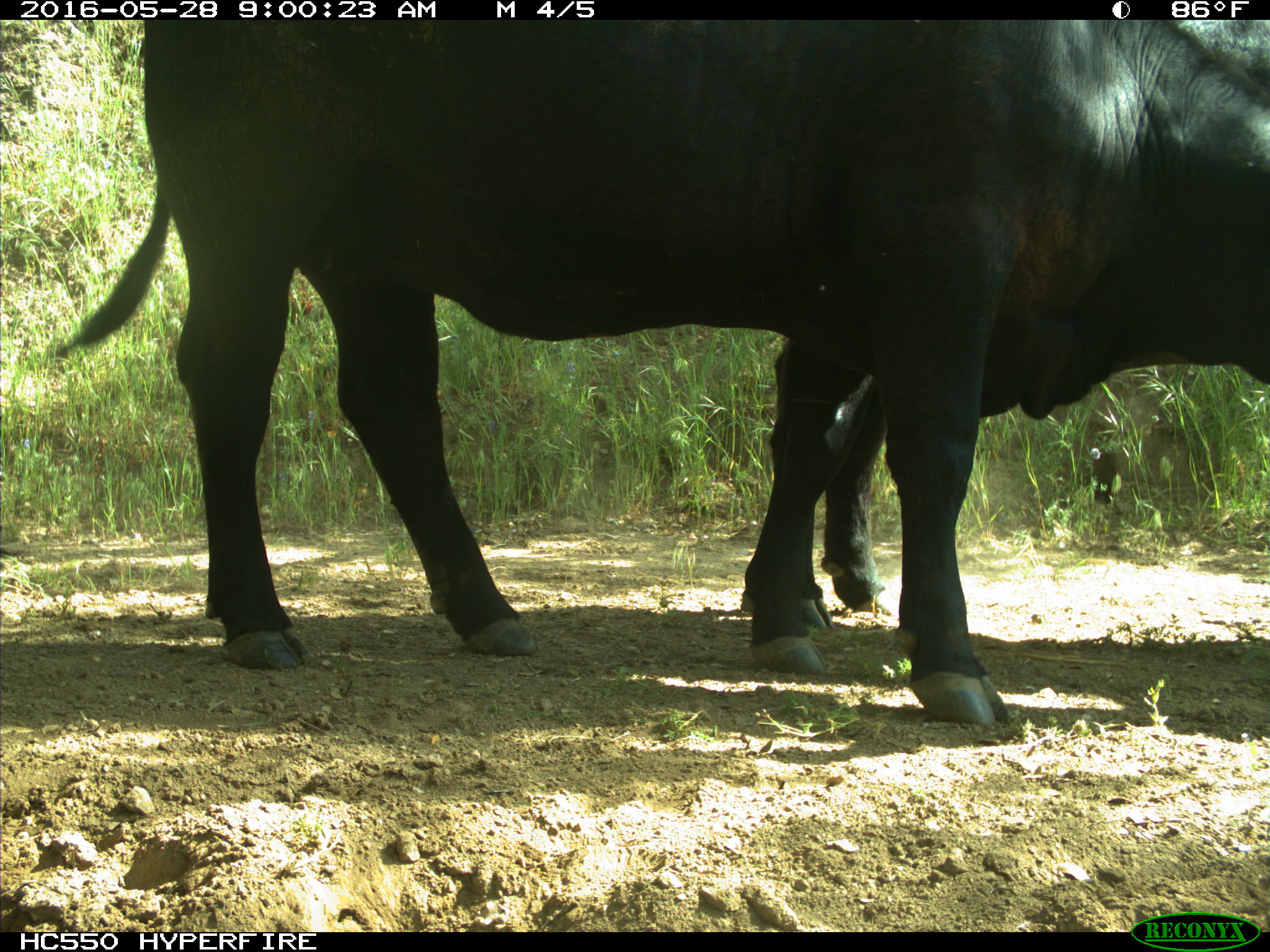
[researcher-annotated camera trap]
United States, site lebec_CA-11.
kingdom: Animalia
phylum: Chordata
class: Mammalia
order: Artiodactyla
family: Bovidae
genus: Bos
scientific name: Bos taurus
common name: domestic cow